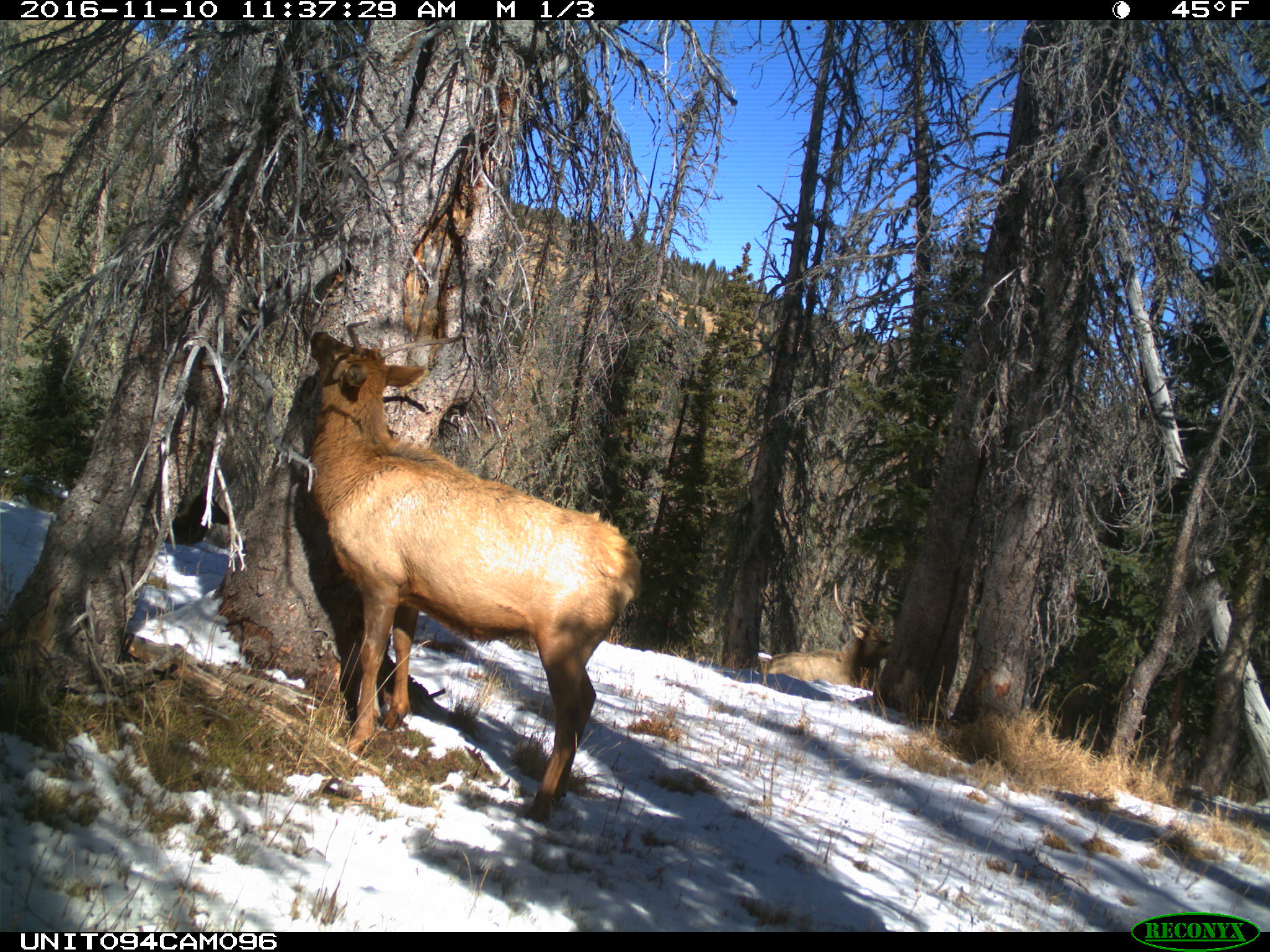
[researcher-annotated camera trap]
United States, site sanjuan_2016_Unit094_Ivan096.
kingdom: Animalia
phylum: Chordata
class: Mammalia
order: Artiodactyla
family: Cervidae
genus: Cervus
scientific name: Cervus elaphus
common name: red deer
Cervus elaphus (red deer).